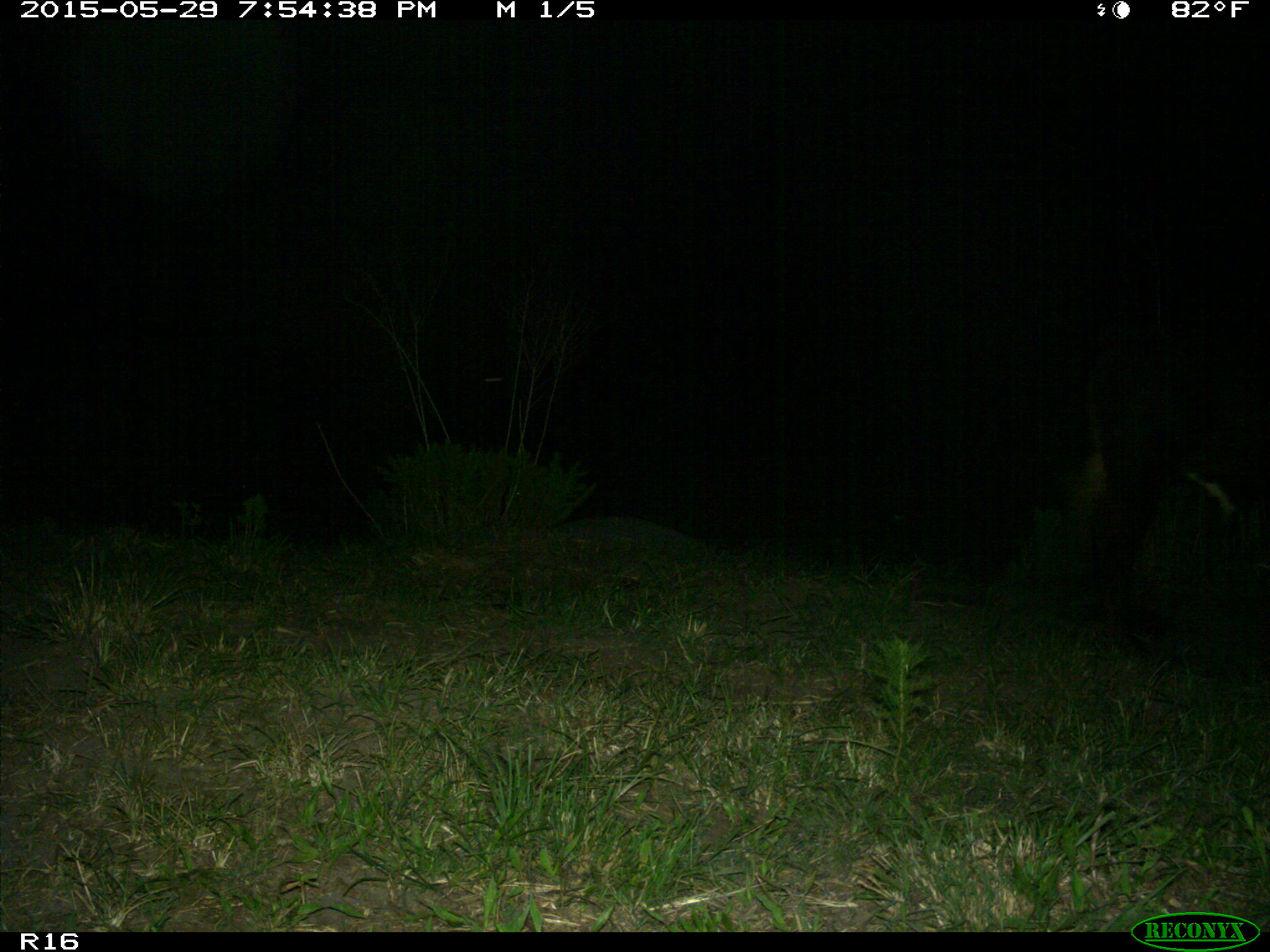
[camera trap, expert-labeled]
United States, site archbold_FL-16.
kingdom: Animalia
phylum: Chordata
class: Mammalia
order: Artiodactyla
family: Bovidae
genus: Bos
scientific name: Bos taurus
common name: domestic cow